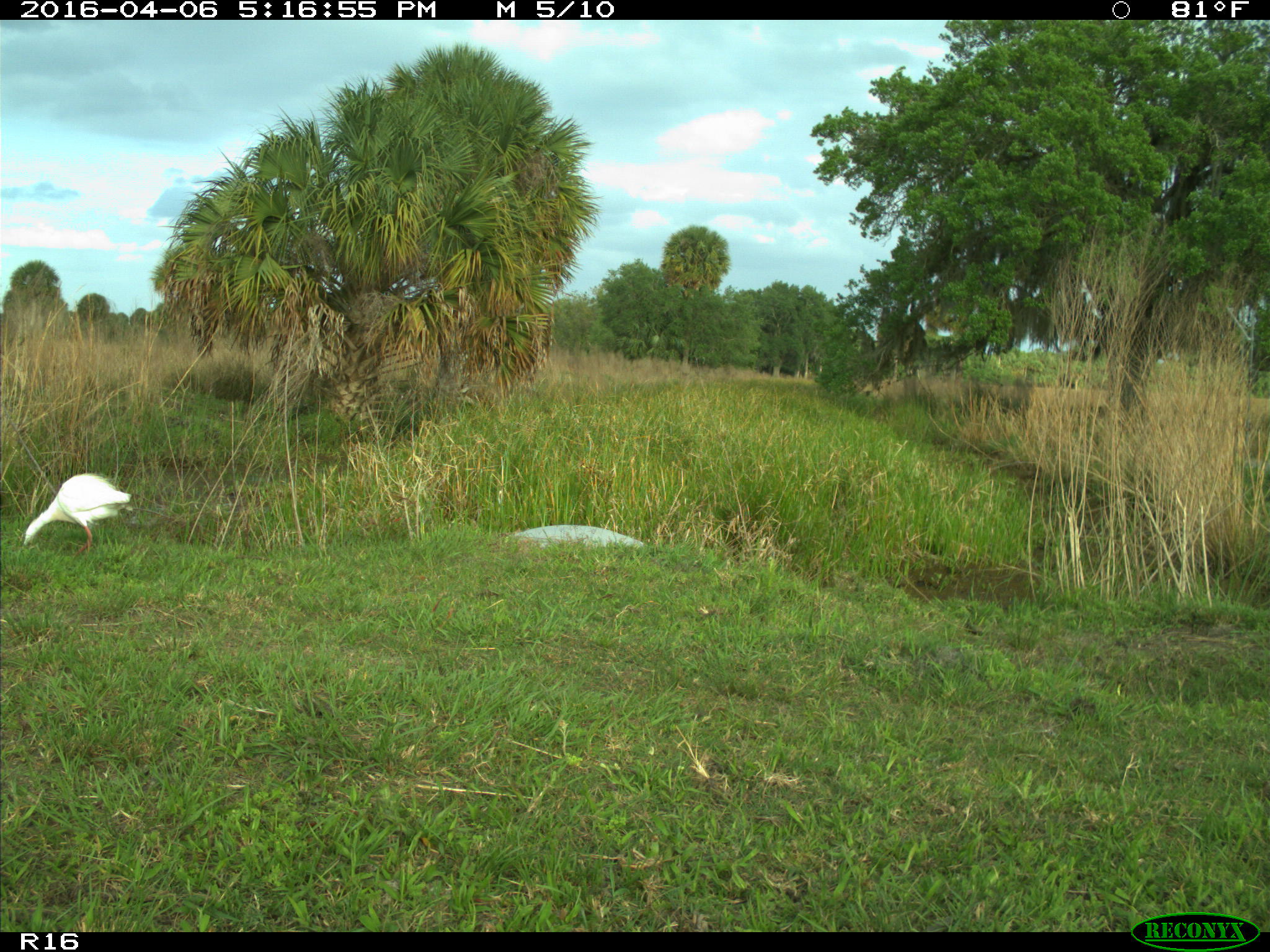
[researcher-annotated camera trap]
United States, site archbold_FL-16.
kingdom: Animalia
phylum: Chordata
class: Aves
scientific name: Aves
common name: birds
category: unidentified bird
Unidentified bird (birds) (Aves).